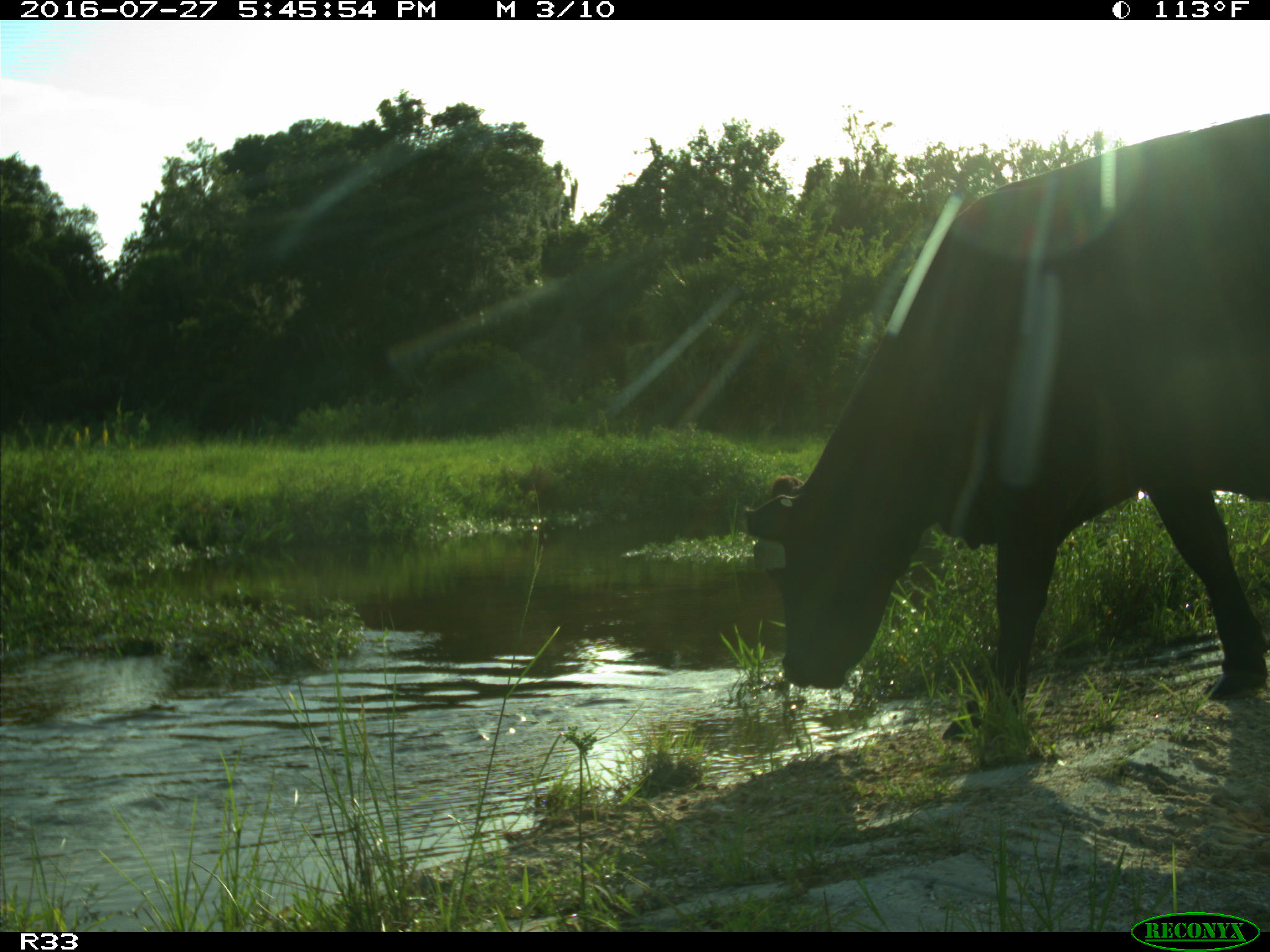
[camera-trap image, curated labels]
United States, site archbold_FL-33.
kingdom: Animalia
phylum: Chordata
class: Mammalia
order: Artiodactyla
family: Bovidae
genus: Bos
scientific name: Bos taurus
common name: domestic cow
Bos taurus (domestic cow).